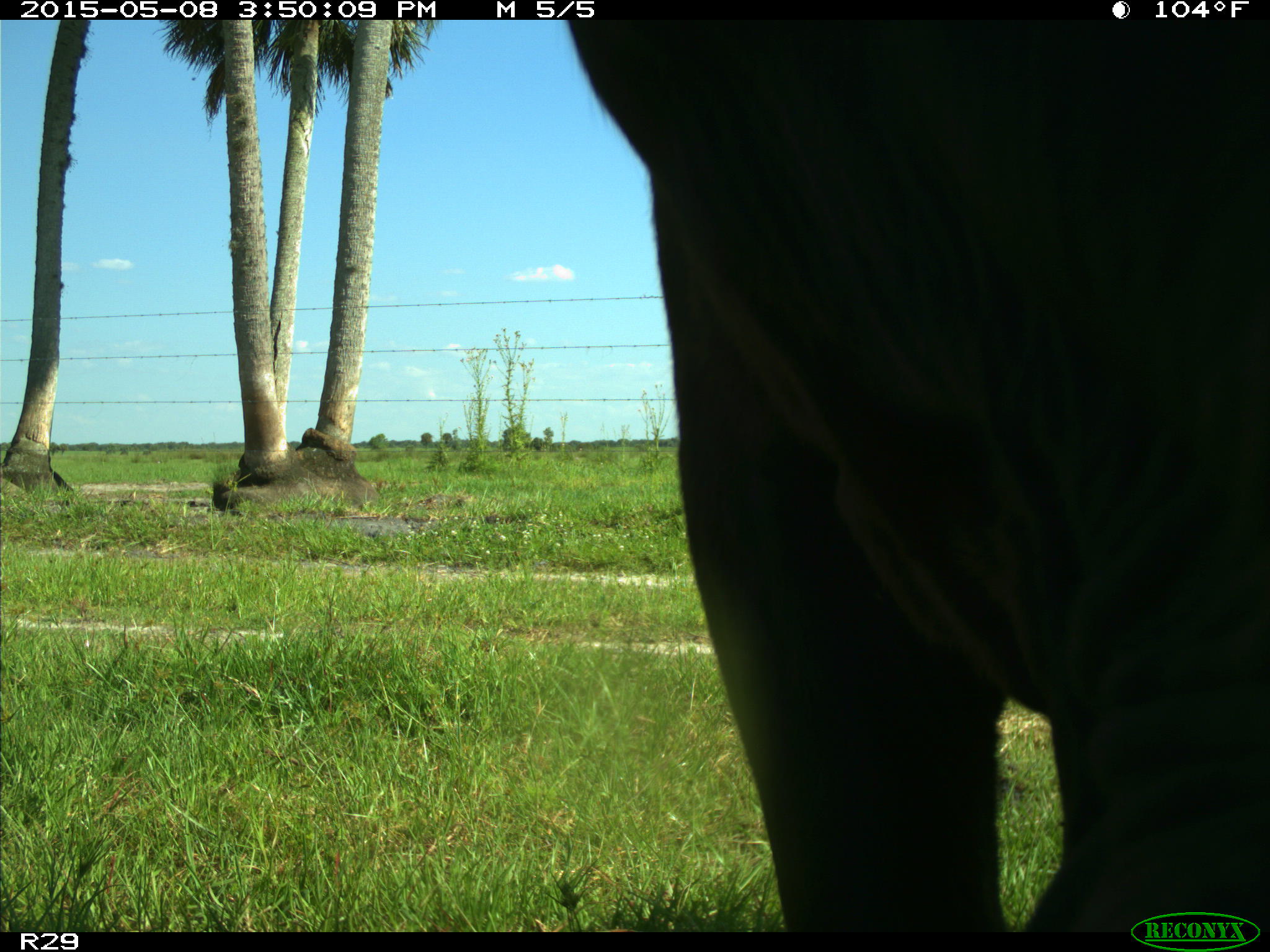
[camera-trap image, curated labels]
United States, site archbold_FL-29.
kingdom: Animalia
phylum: Chordata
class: Mammalia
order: Artiodactyla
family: Bovidae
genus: Bos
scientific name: Bos taurus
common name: domestic cow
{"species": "Bos taurus (domestic cow)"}